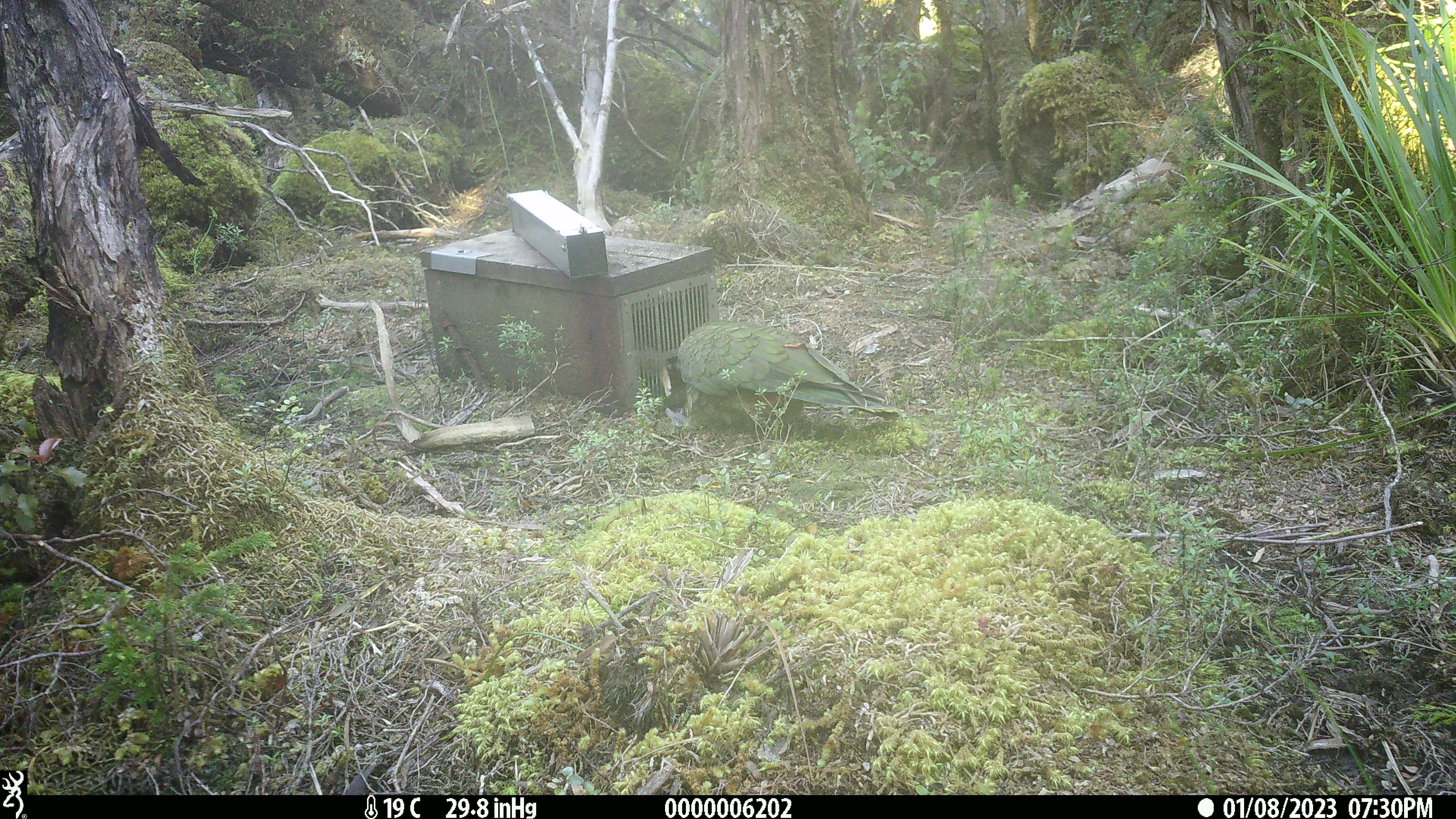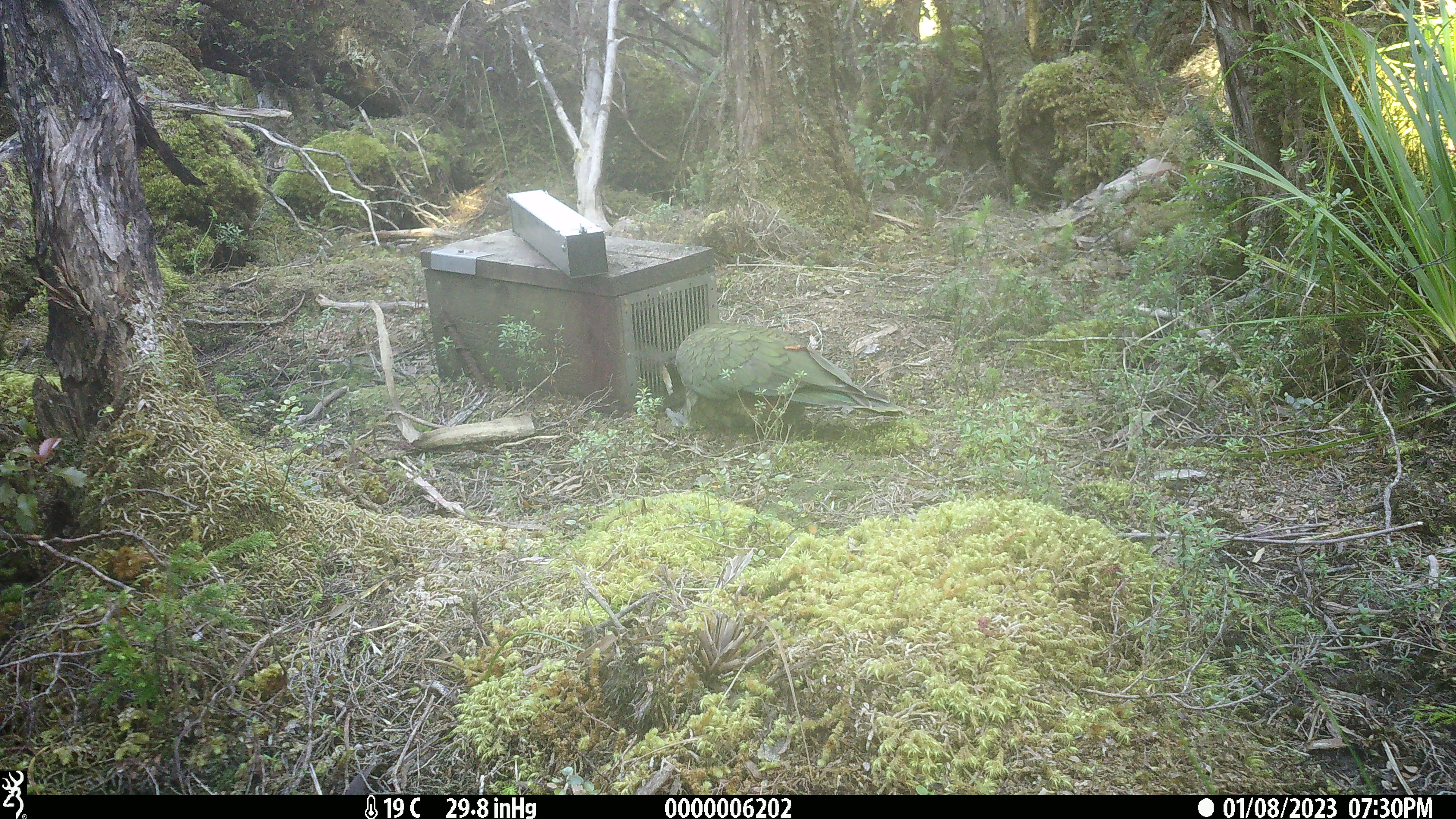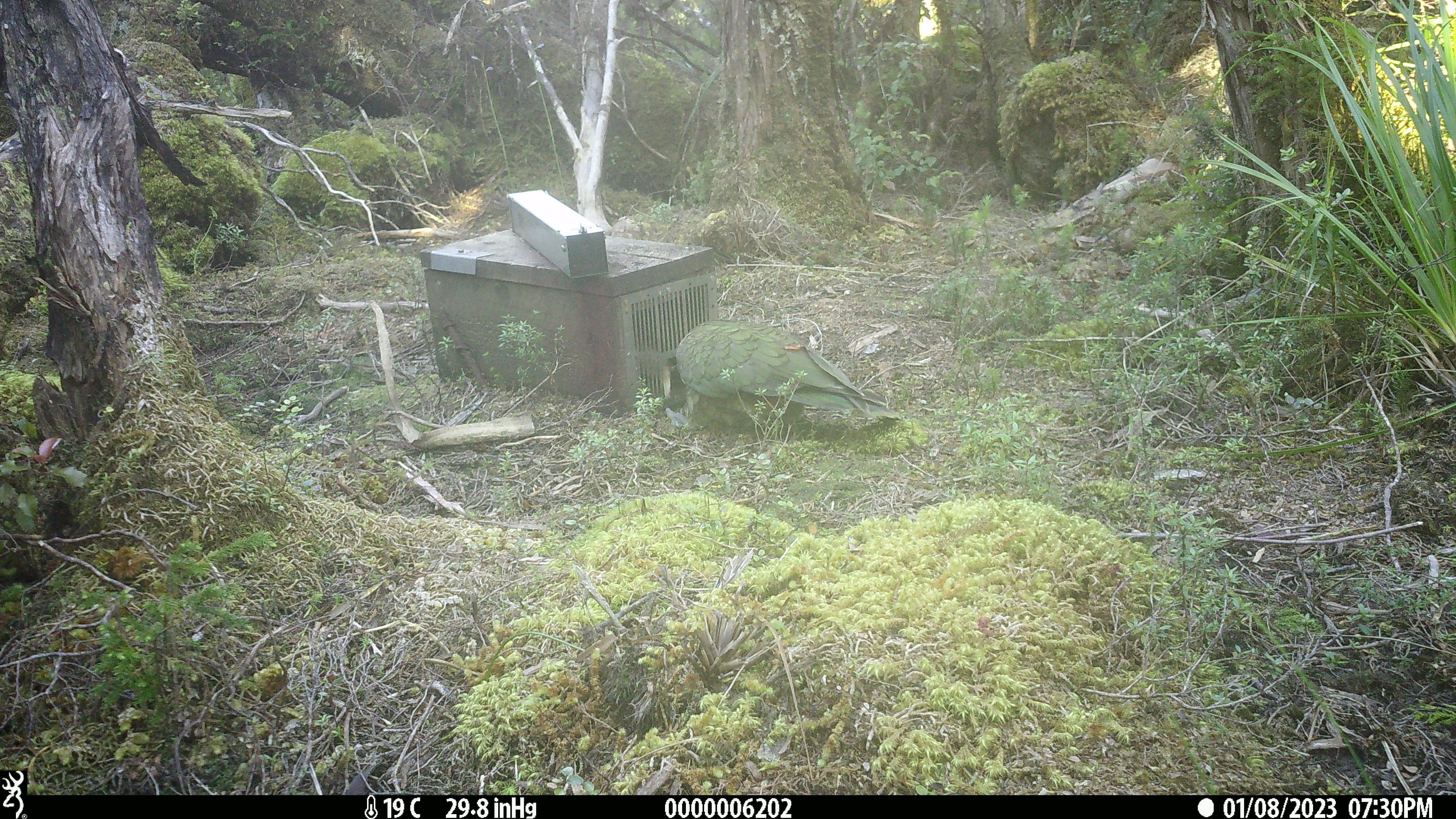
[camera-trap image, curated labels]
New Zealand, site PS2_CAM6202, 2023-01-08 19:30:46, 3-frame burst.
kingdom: Animalia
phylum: Chordata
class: Aves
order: Psittaciformes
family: Strigopidae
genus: Nestor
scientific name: Nestor notabilis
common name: kea